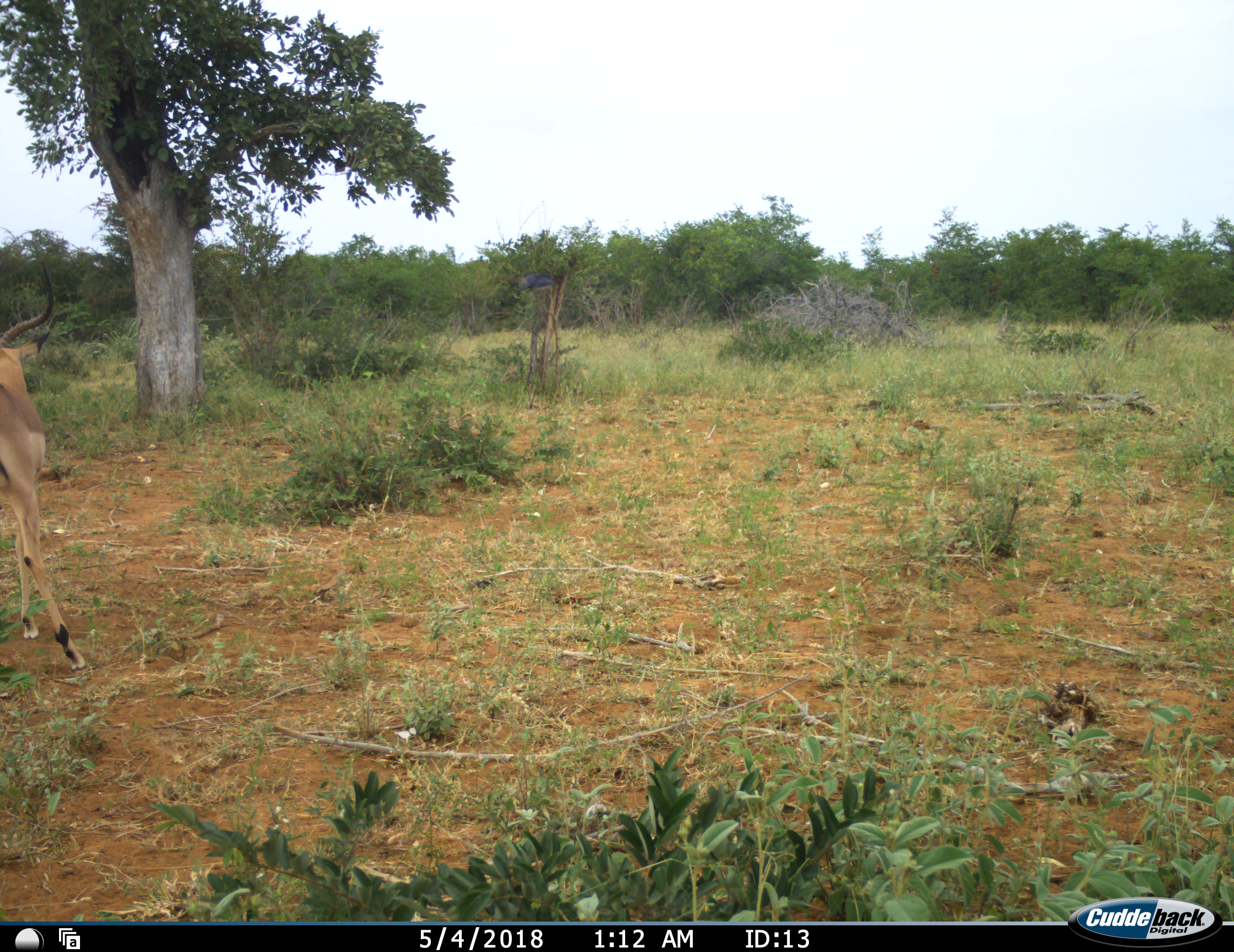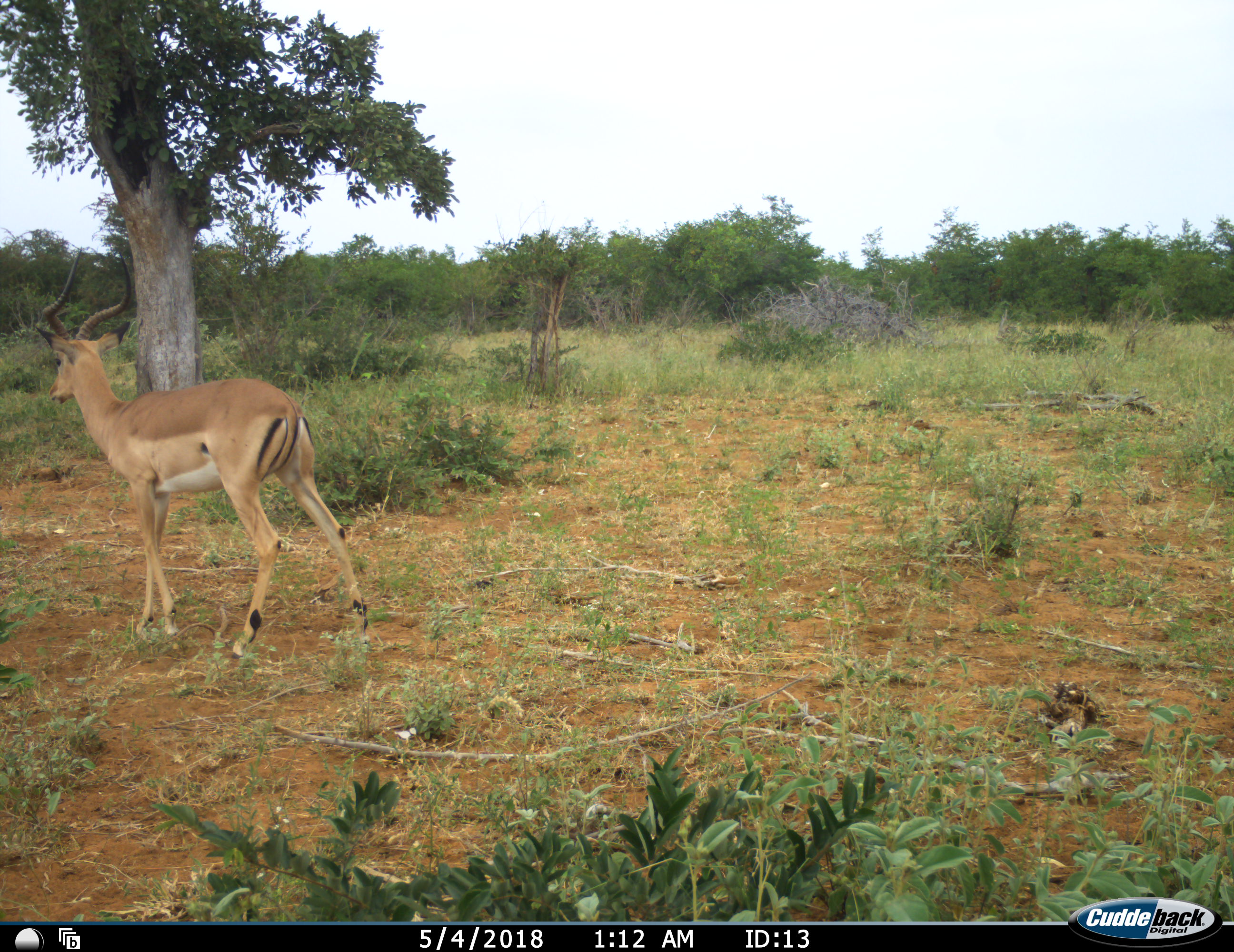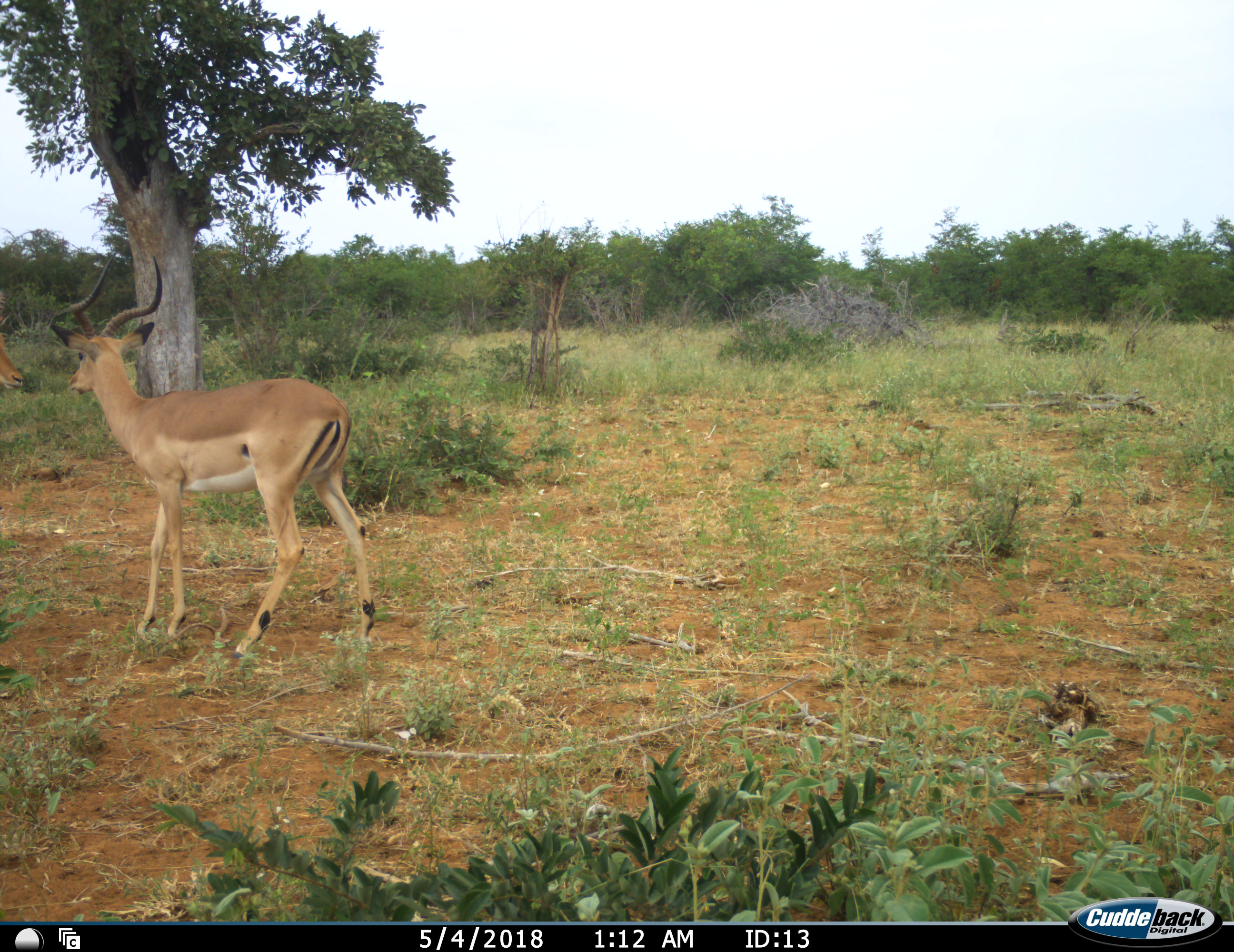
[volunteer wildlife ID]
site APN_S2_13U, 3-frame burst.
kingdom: Animalia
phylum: Chordata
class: Mammalia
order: Artiodactyla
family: Bovidae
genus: Aepyceros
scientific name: Aepyceros melampus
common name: impala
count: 2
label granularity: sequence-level